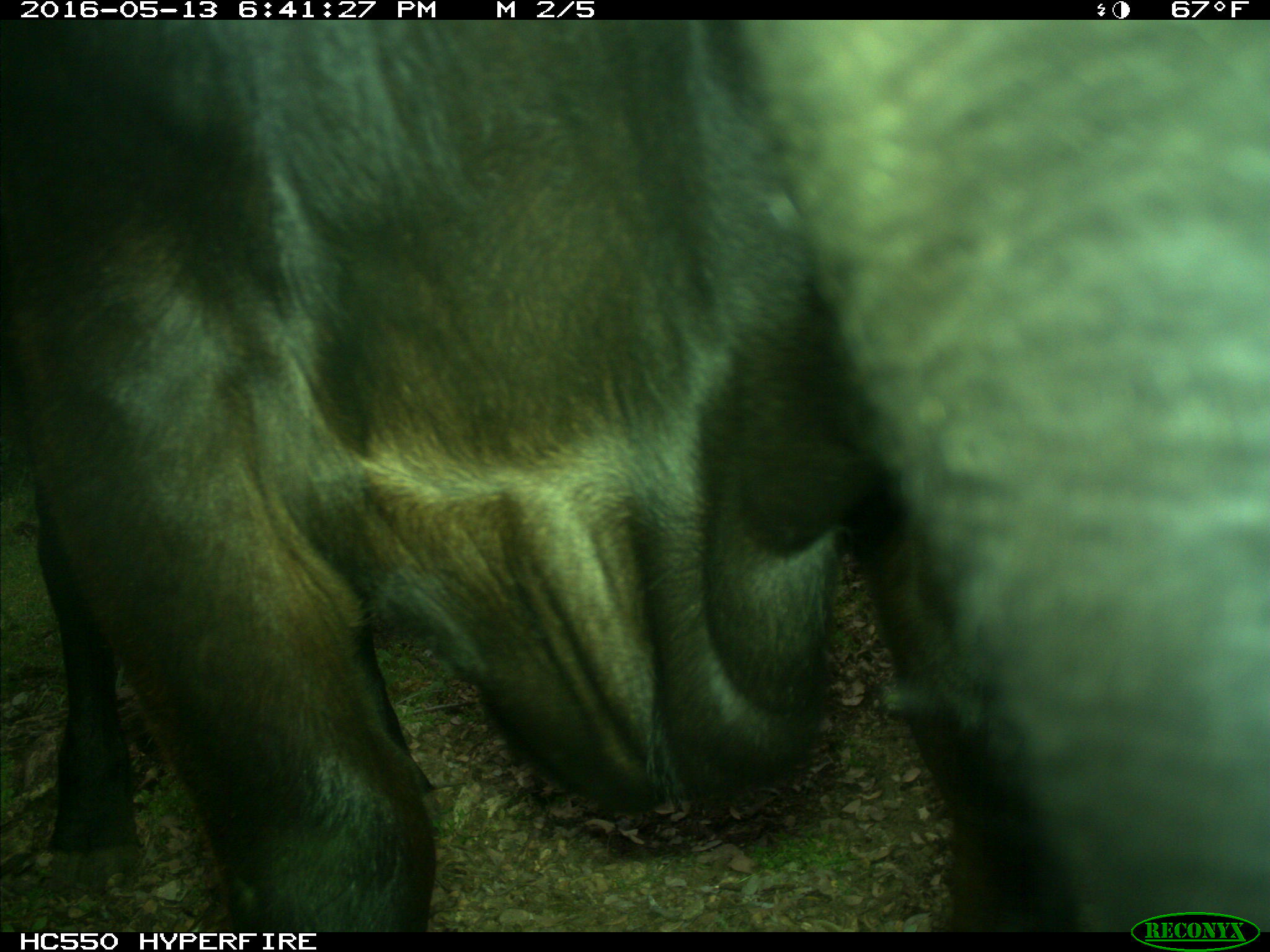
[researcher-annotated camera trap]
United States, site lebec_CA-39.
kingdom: Animalia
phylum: Chordata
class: Mammalia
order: Artiodactyla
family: Bovidae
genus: Bos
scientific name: Bos taurus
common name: domestic cow